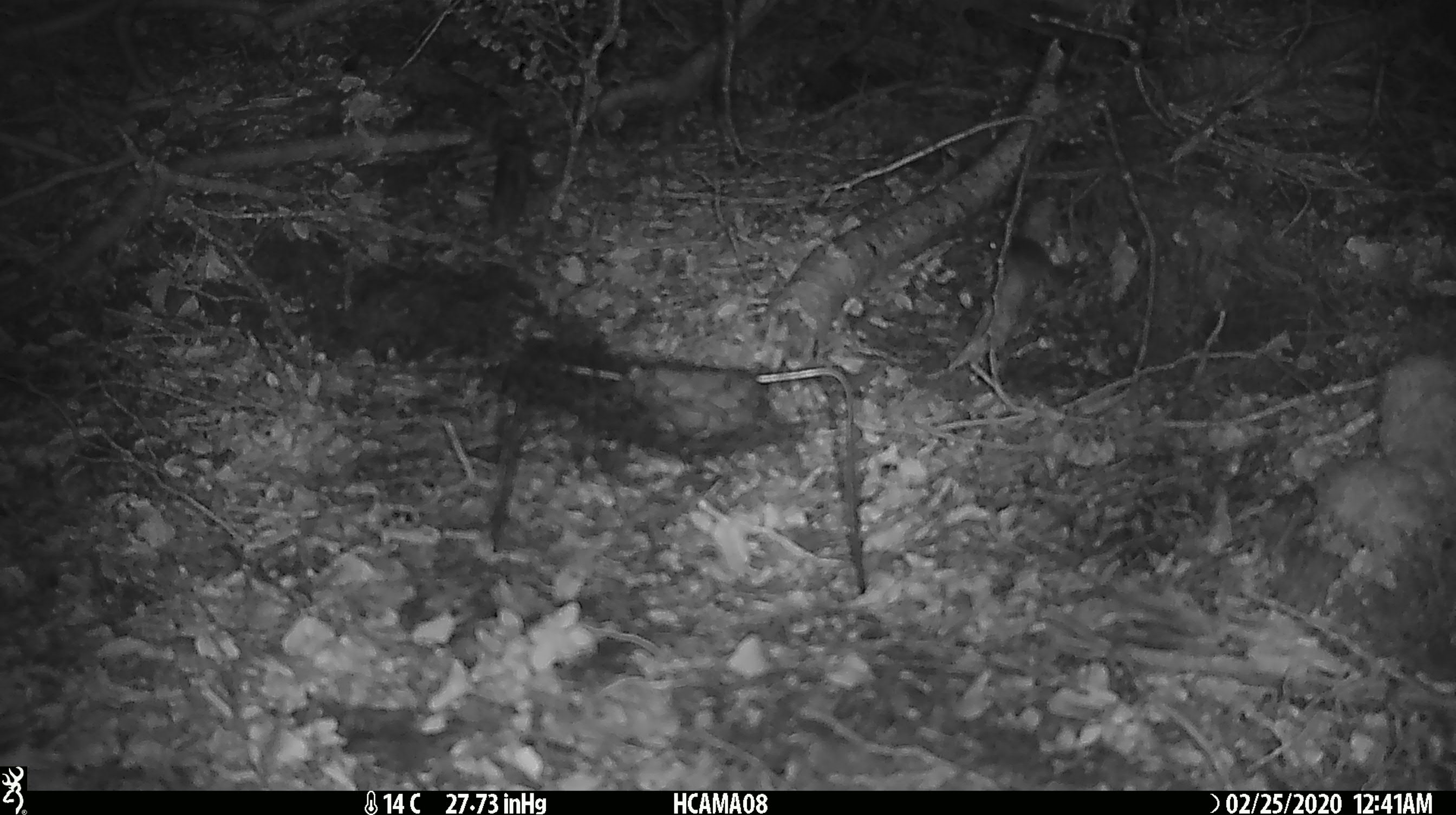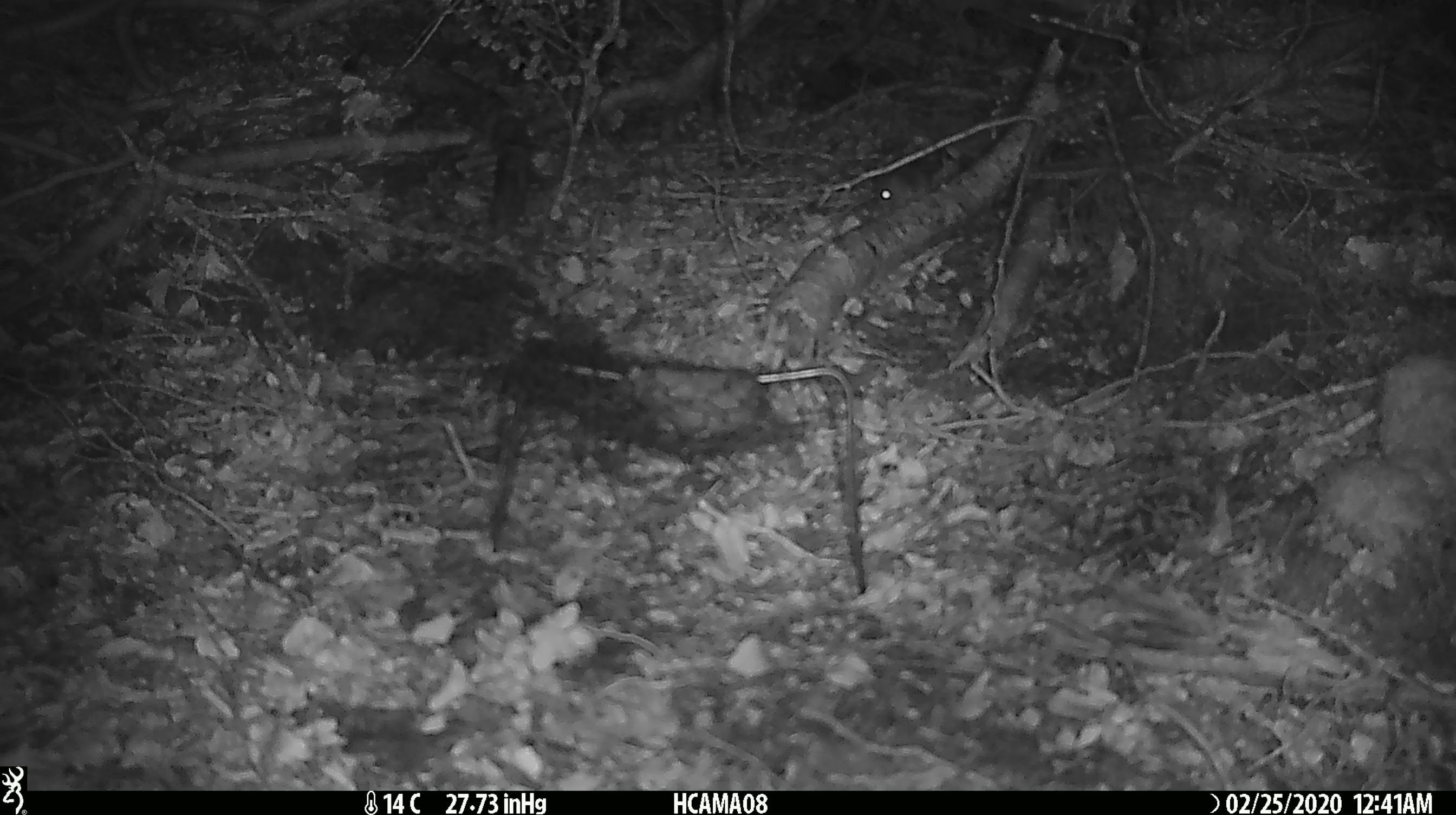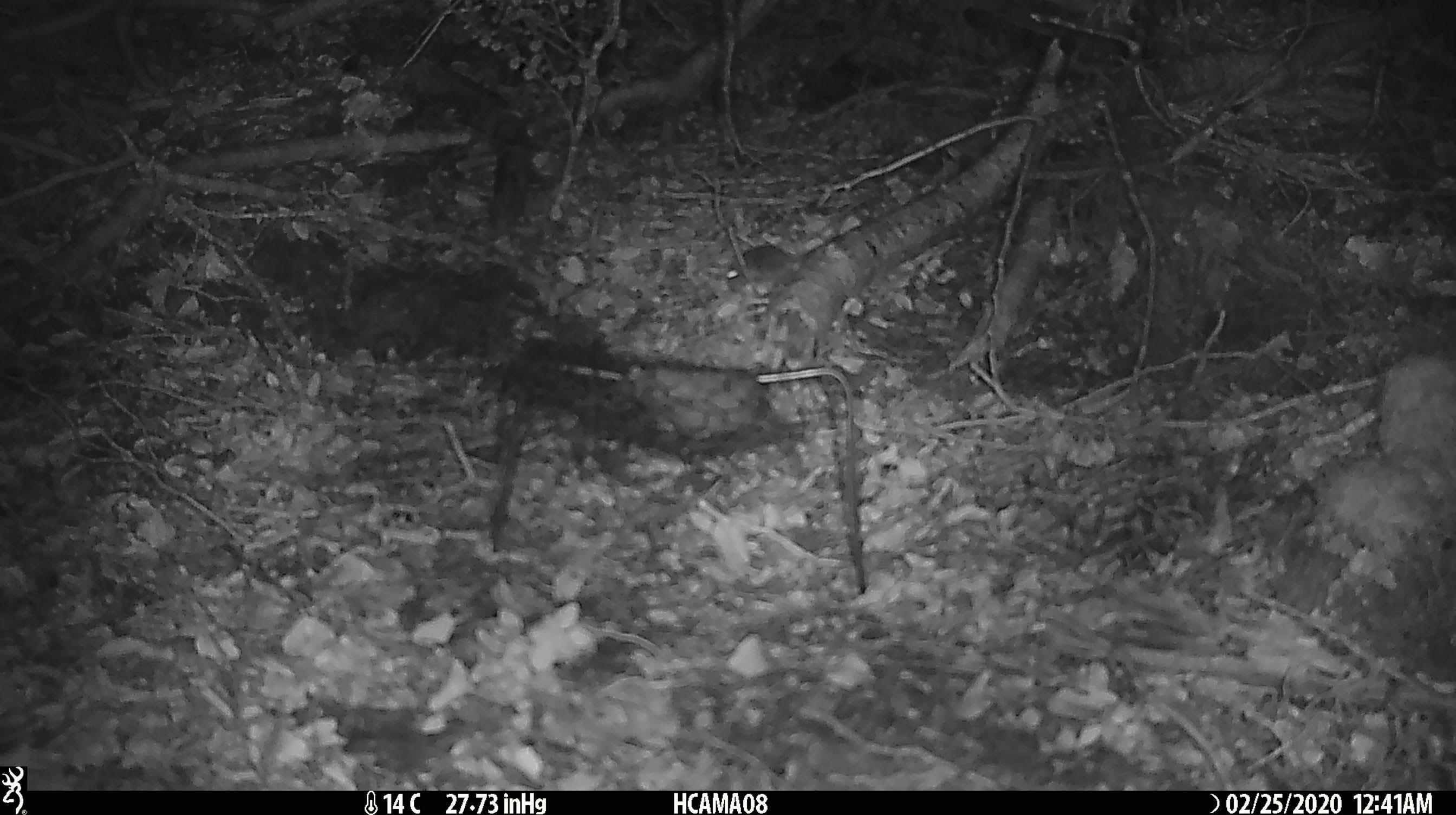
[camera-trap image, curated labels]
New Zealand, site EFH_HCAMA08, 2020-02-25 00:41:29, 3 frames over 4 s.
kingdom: Animalia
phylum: Chordata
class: Mammalia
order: Rodentia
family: Muridae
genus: Mus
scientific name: Mus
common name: mouse